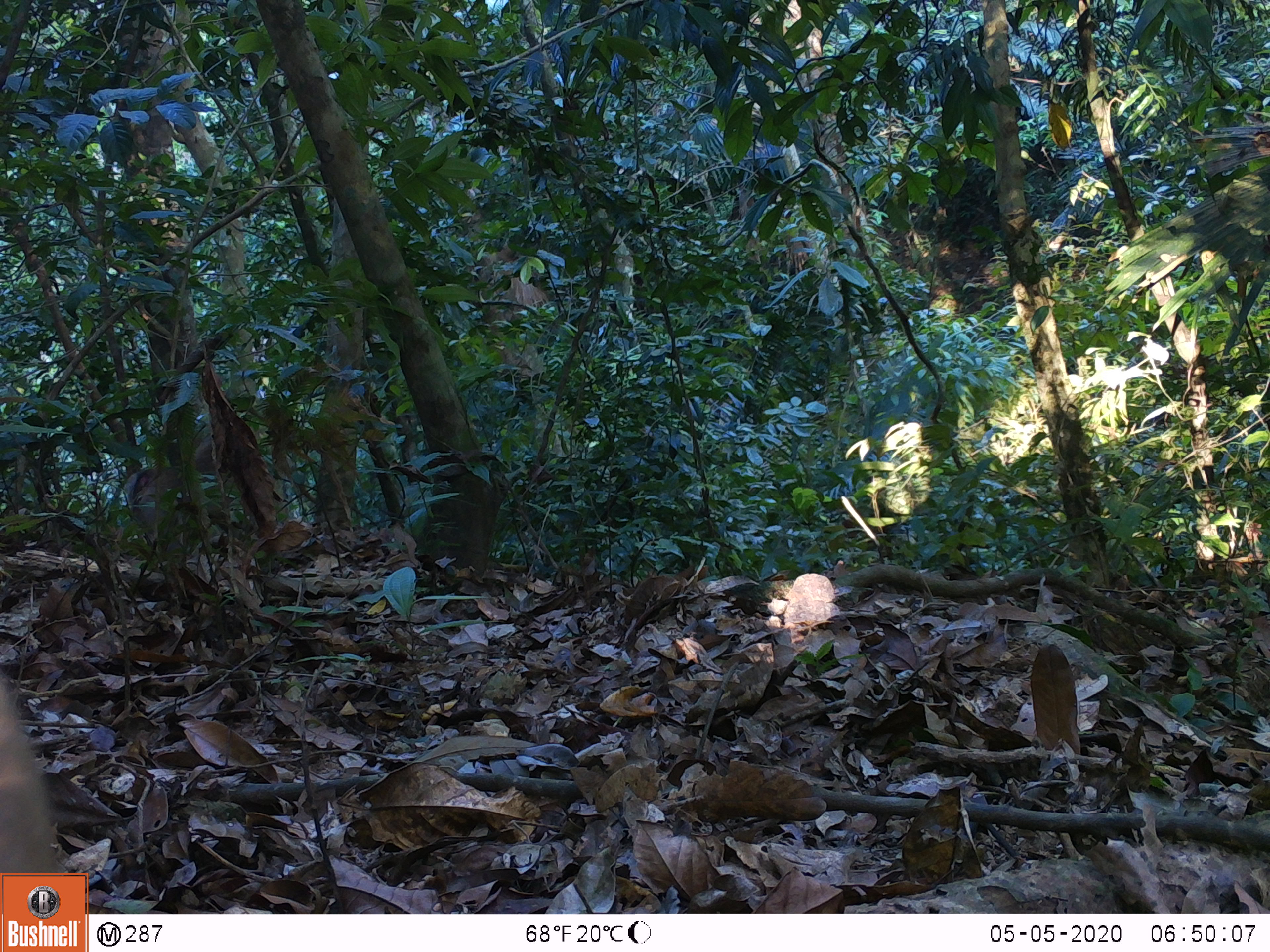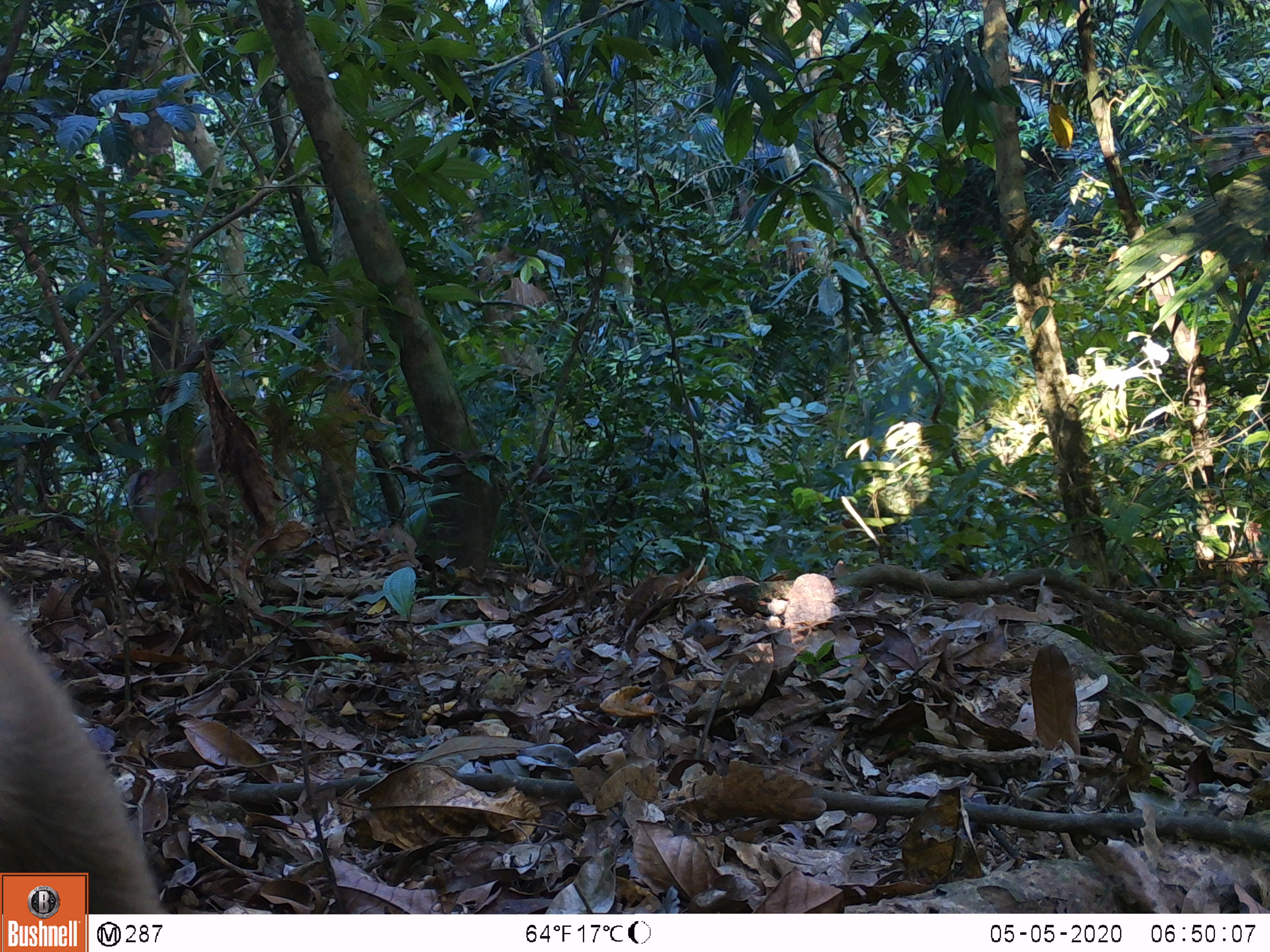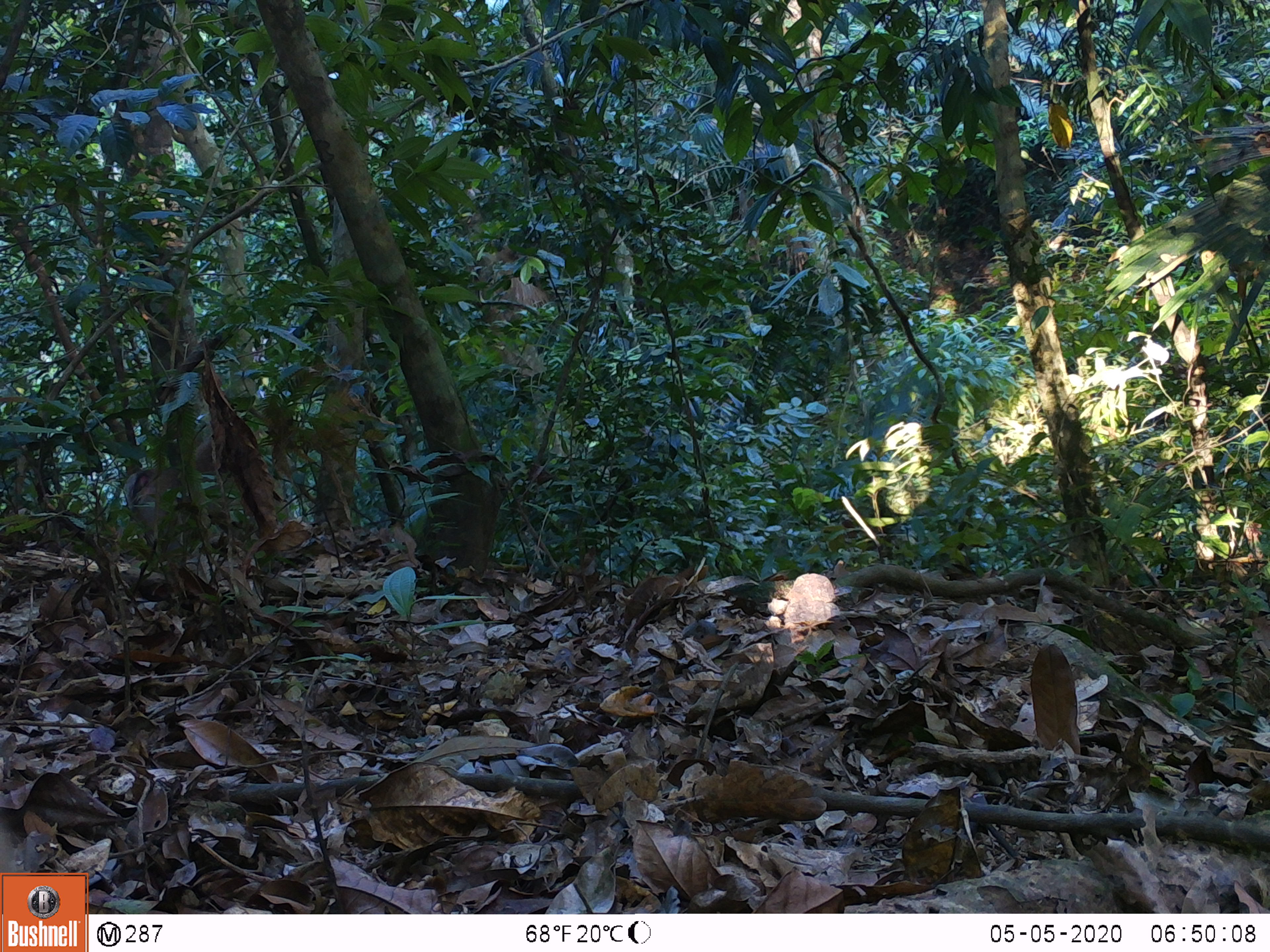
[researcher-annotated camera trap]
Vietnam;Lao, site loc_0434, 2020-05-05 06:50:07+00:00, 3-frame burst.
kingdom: Animalia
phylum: Chordata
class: Mammalia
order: Primates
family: Cercopithecidae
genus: Macaca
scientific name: Macaca nemestrina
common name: pig-tailed macaque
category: pig tailed macaque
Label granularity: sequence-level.